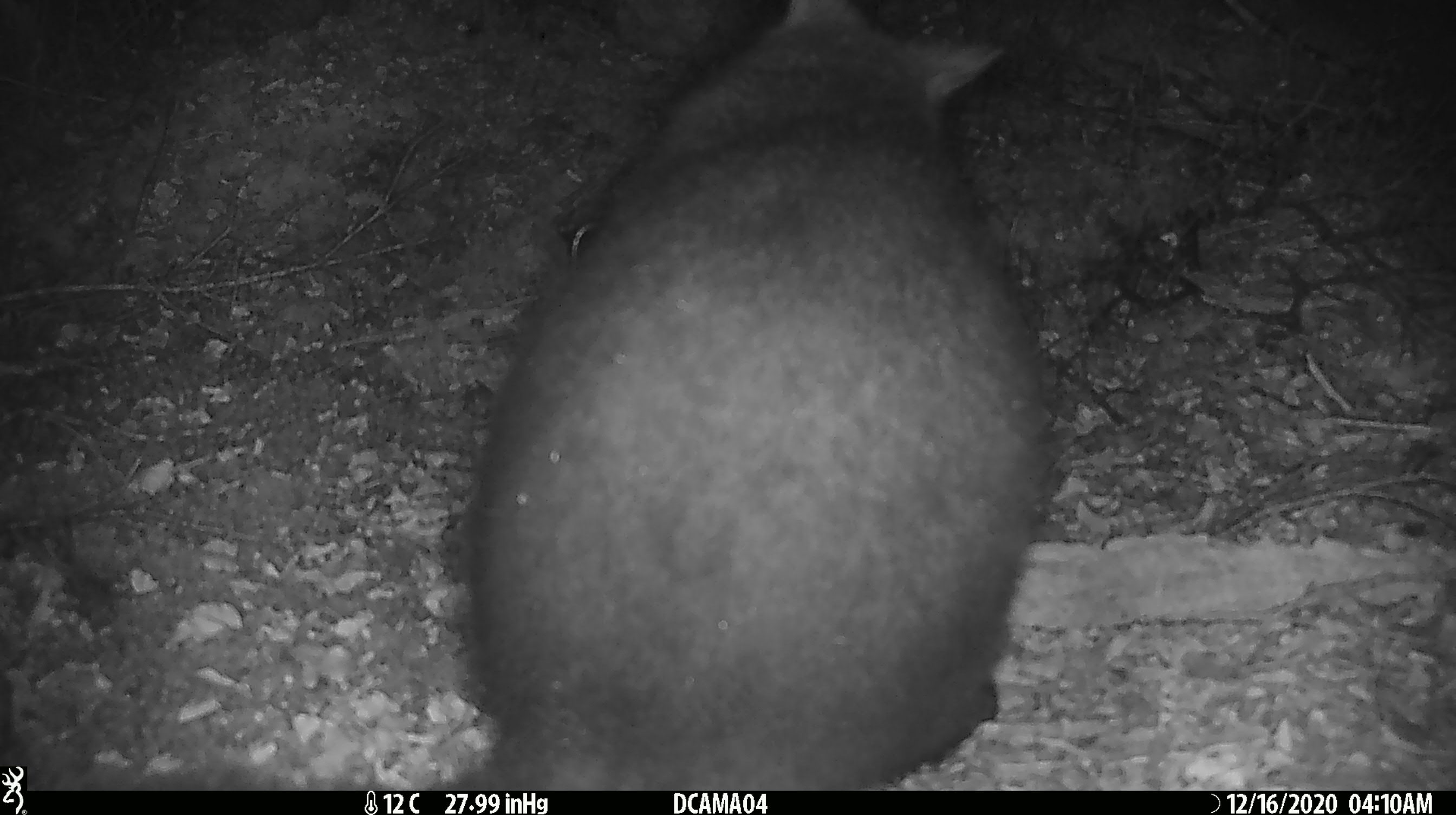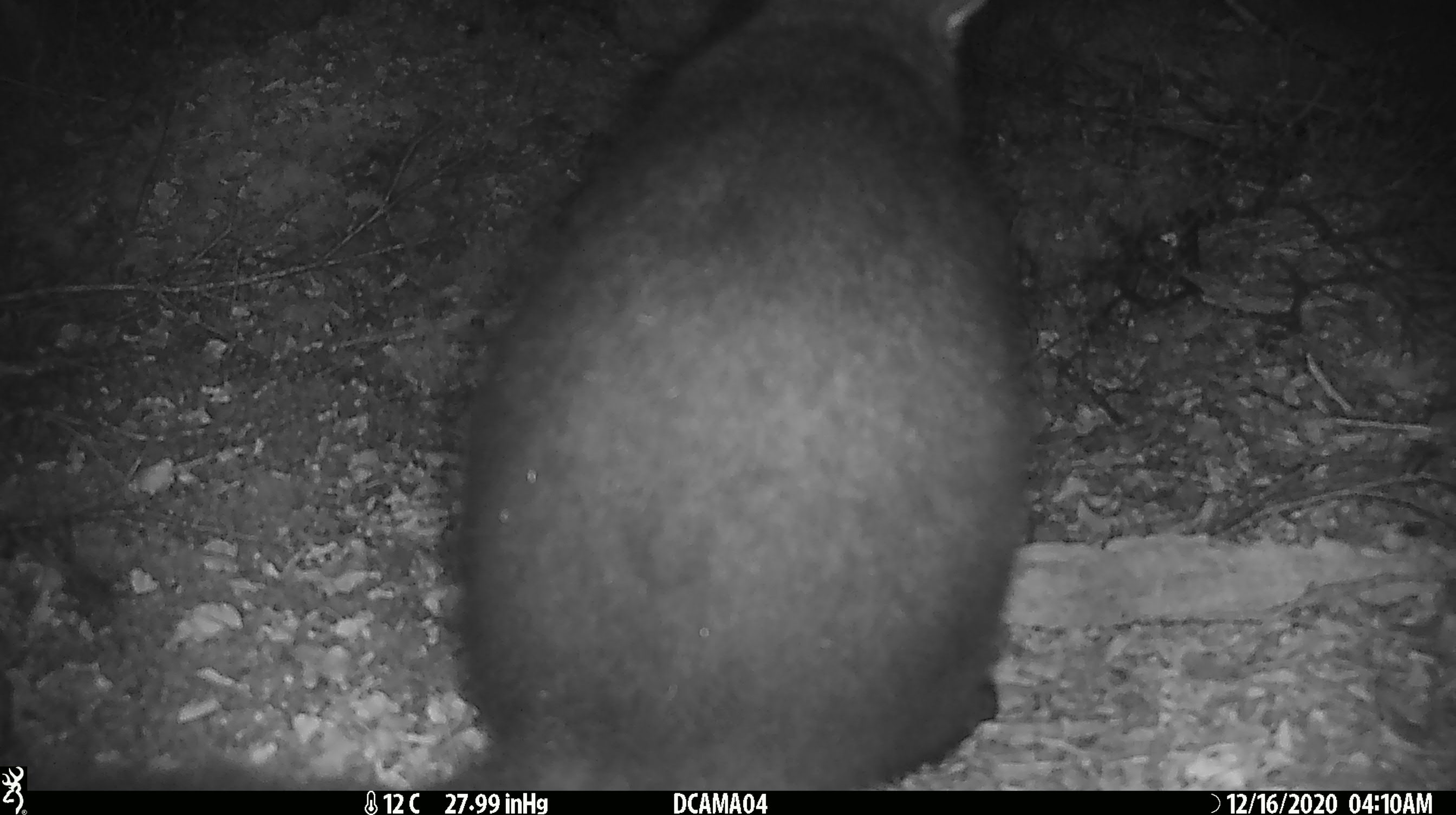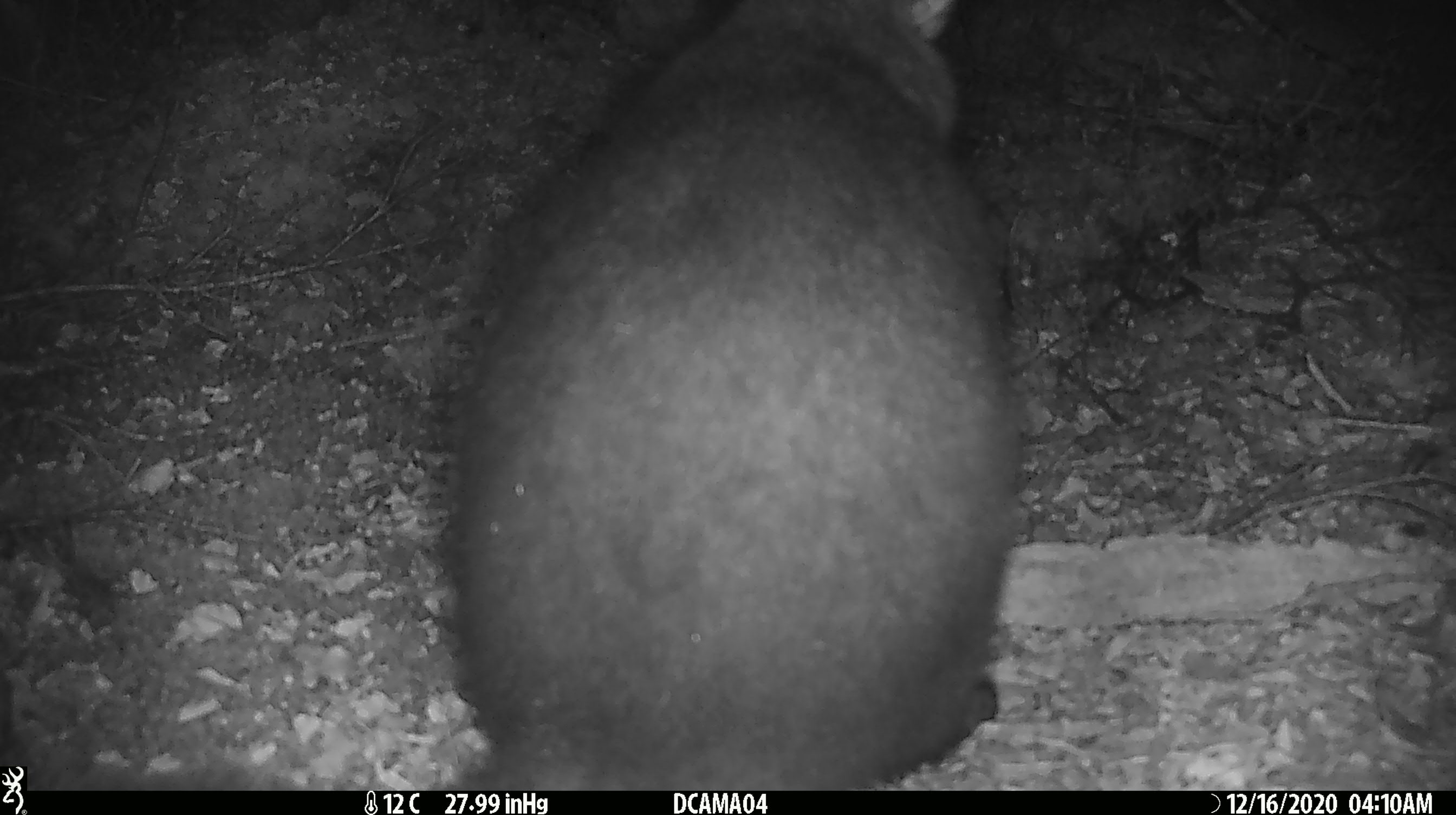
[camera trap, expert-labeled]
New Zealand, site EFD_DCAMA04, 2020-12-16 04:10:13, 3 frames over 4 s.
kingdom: Animalia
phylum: Chordata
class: Mammalia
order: Diprotodontia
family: Phalangeridae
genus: Trichosurus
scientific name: Trichosurus vulpecula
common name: common brushtail possum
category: possum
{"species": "possum (common brushtail possum) (Trichosurus vulpecula)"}